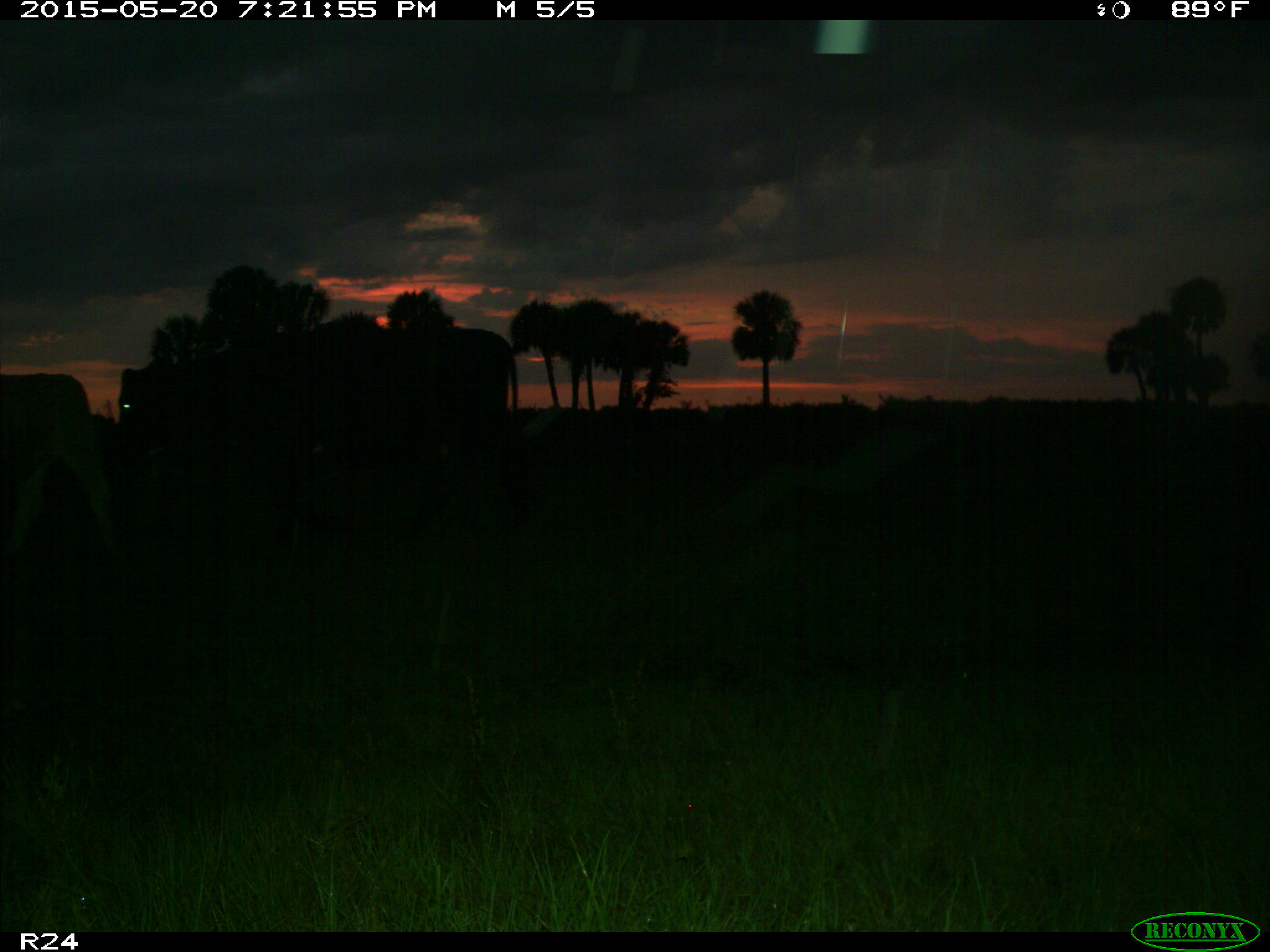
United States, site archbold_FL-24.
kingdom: Animalia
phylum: Chordata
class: Mammalia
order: Artiodactyla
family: Bovidae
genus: Bos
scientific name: Bos taurus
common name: domestic cow